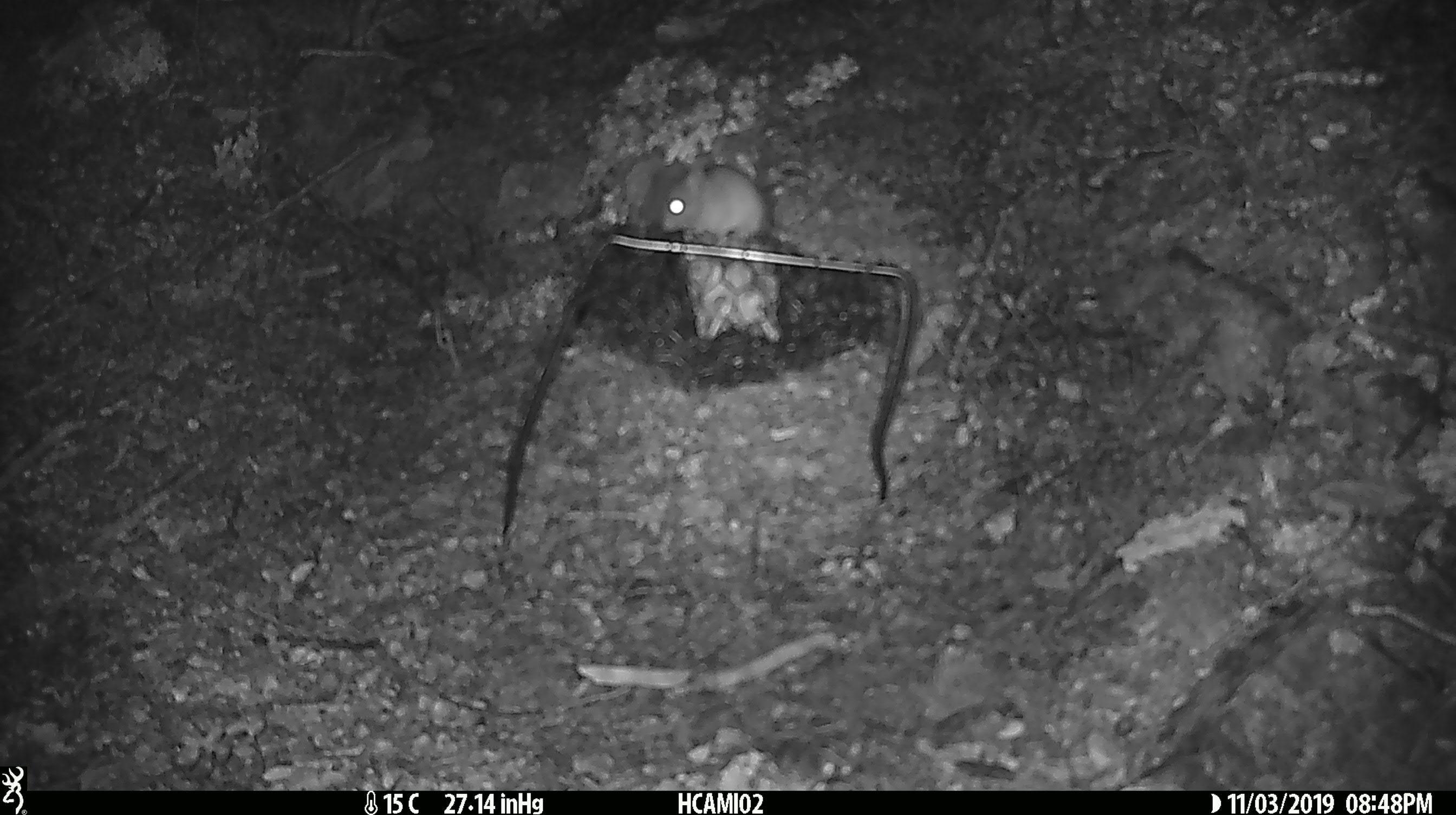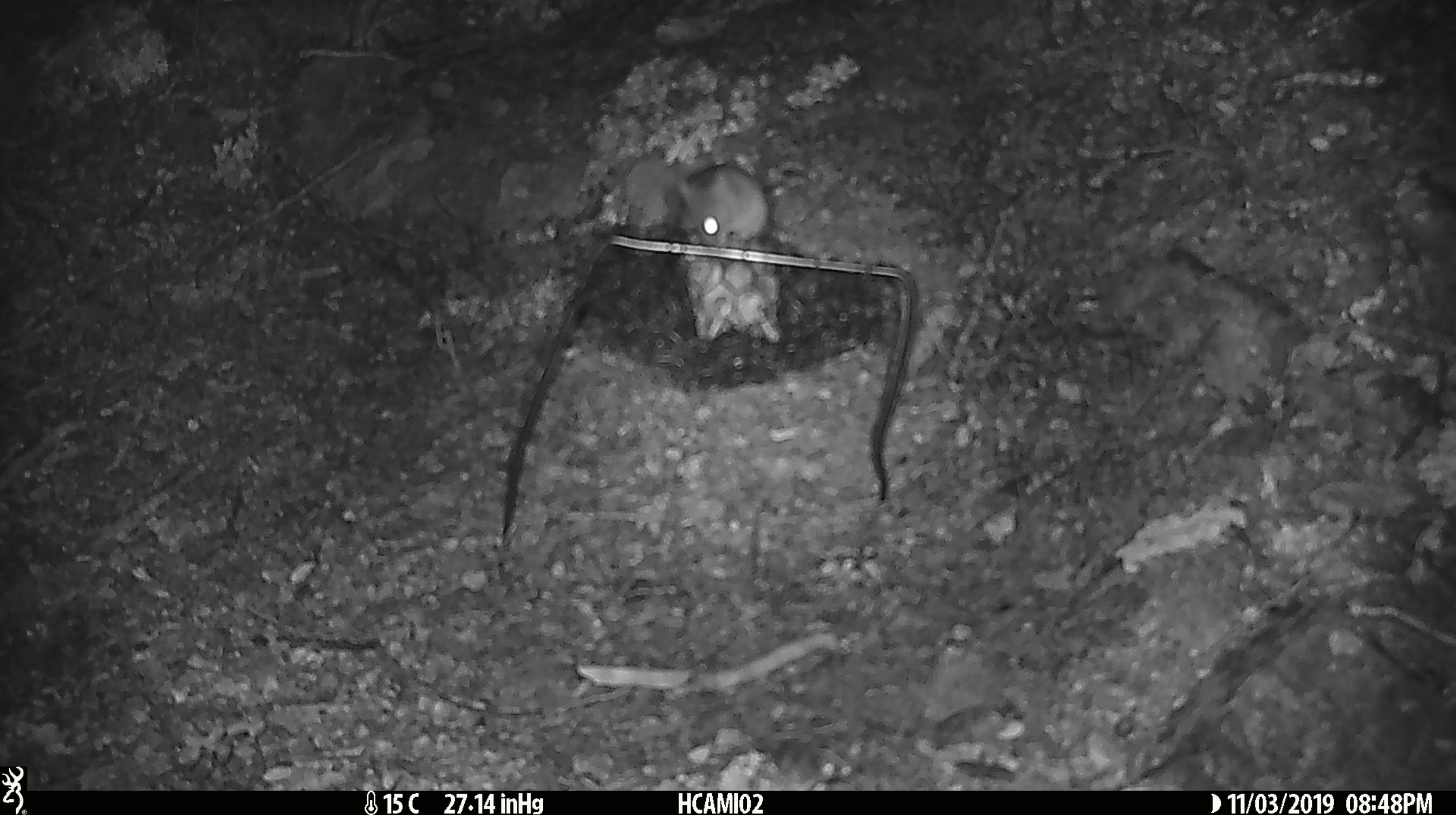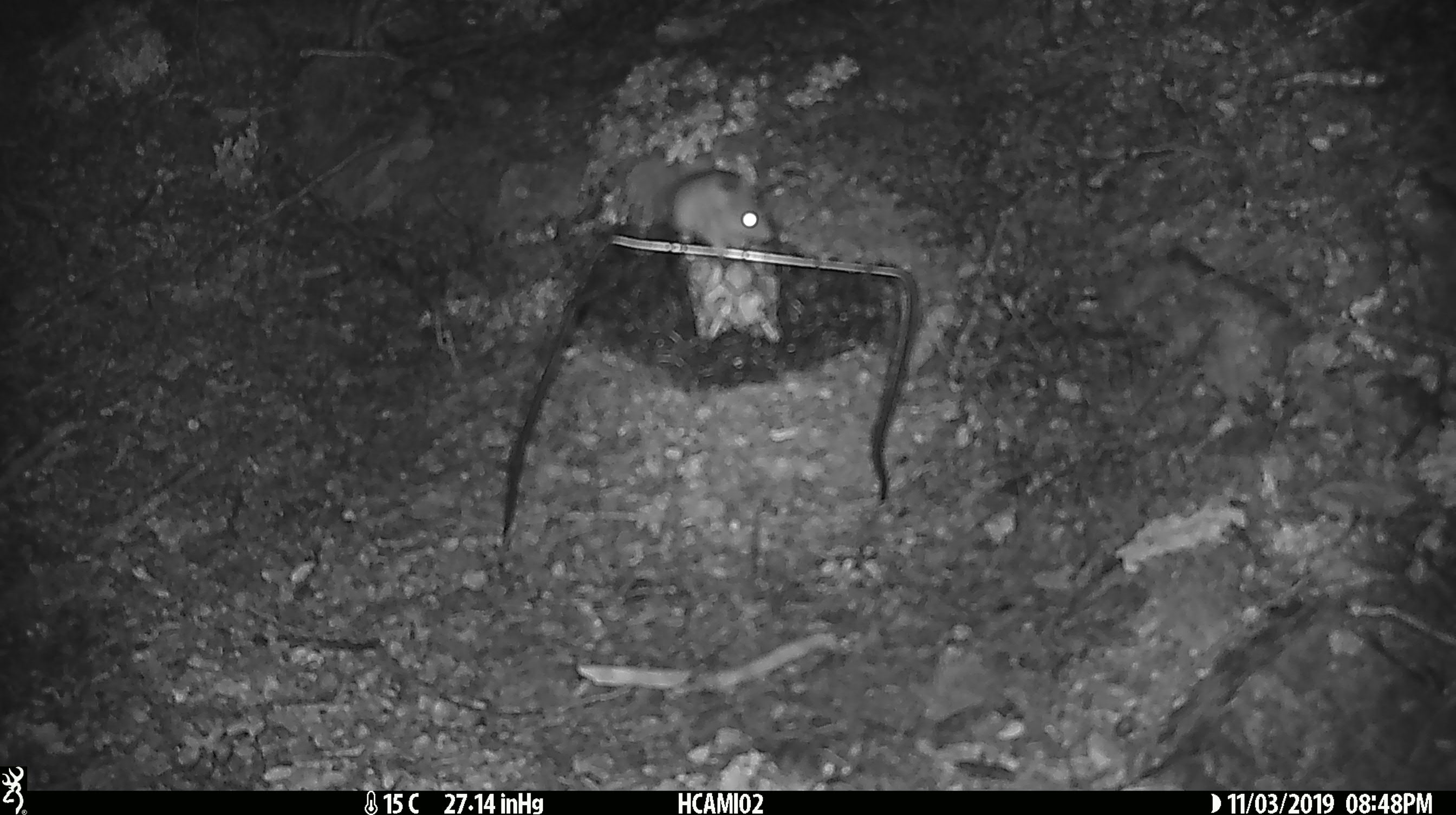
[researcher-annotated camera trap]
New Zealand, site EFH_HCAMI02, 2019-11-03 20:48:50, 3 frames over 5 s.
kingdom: Animalia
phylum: Chordata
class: Mammalia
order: Rodentia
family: Muridae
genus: Mus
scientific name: Mus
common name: mouse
Mouse (Mus).